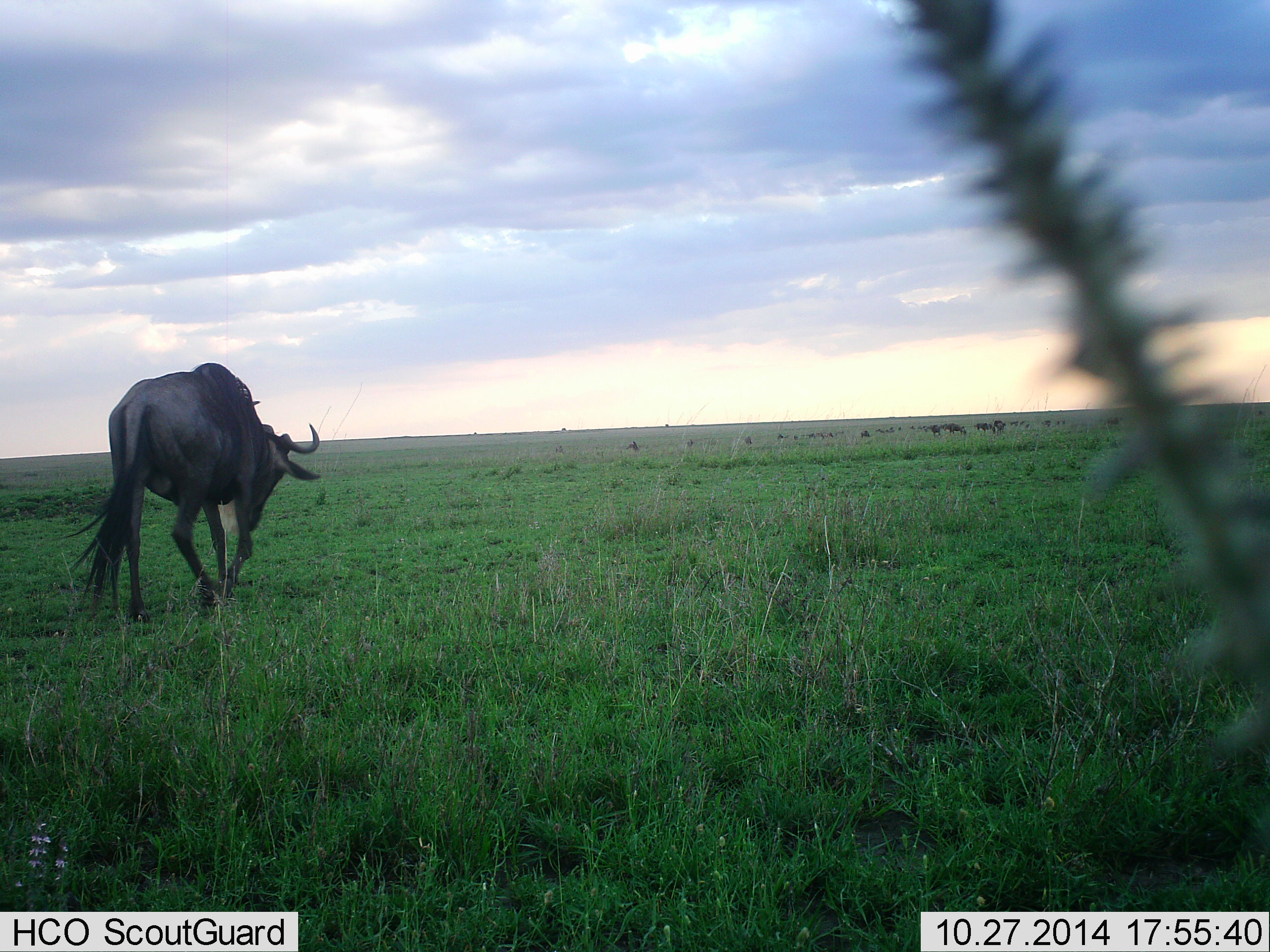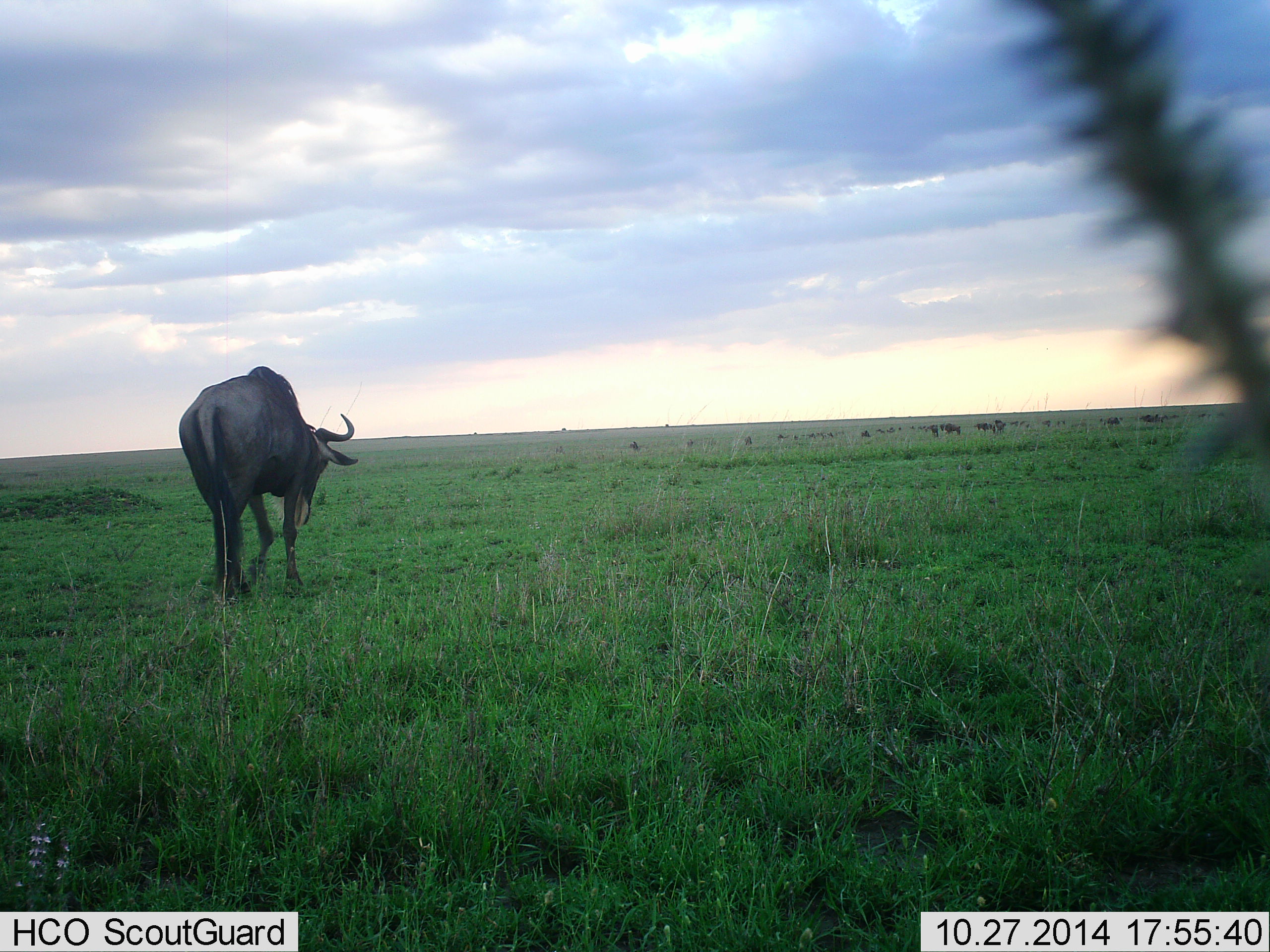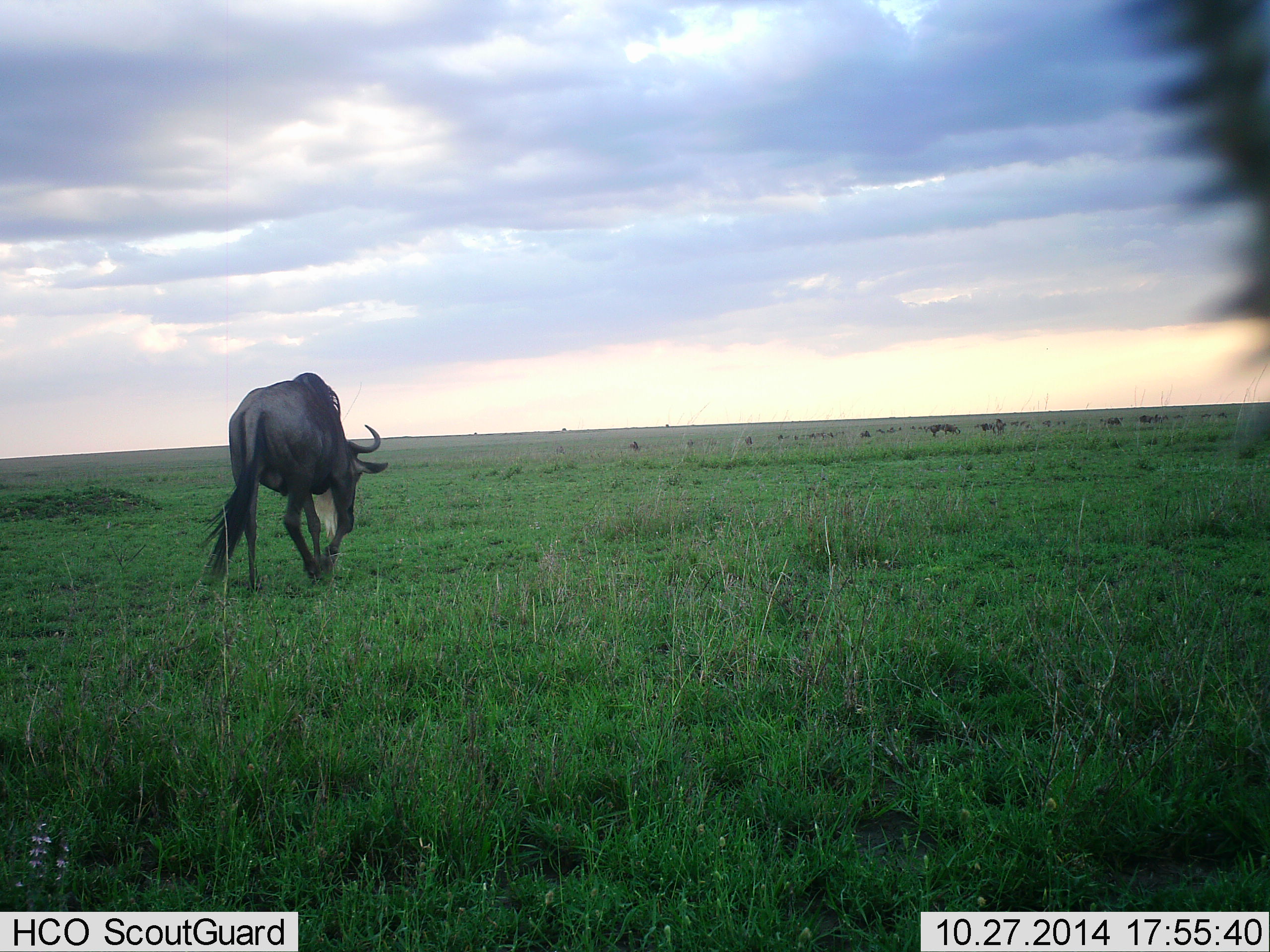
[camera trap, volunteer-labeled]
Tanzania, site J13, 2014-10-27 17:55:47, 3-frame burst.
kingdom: Animalia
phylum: Chordata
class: Mammalia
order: Artiodactyla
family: Bovidae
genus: Connochaetes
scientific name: Connochaetes taurinus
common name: blue wildebeest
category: wildebeest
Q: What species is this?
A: Wildebeest (blue wildebeest) (Connochaetes taurinus).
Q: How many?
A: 10.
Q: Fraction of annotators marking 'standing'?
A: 10%.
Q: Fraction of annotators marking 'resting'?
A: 0%.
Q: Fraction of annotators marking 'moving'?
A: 90%.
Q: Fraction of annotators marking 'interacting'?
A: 0%.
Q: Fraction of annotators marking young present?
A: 0%.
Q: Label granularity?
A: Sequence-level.